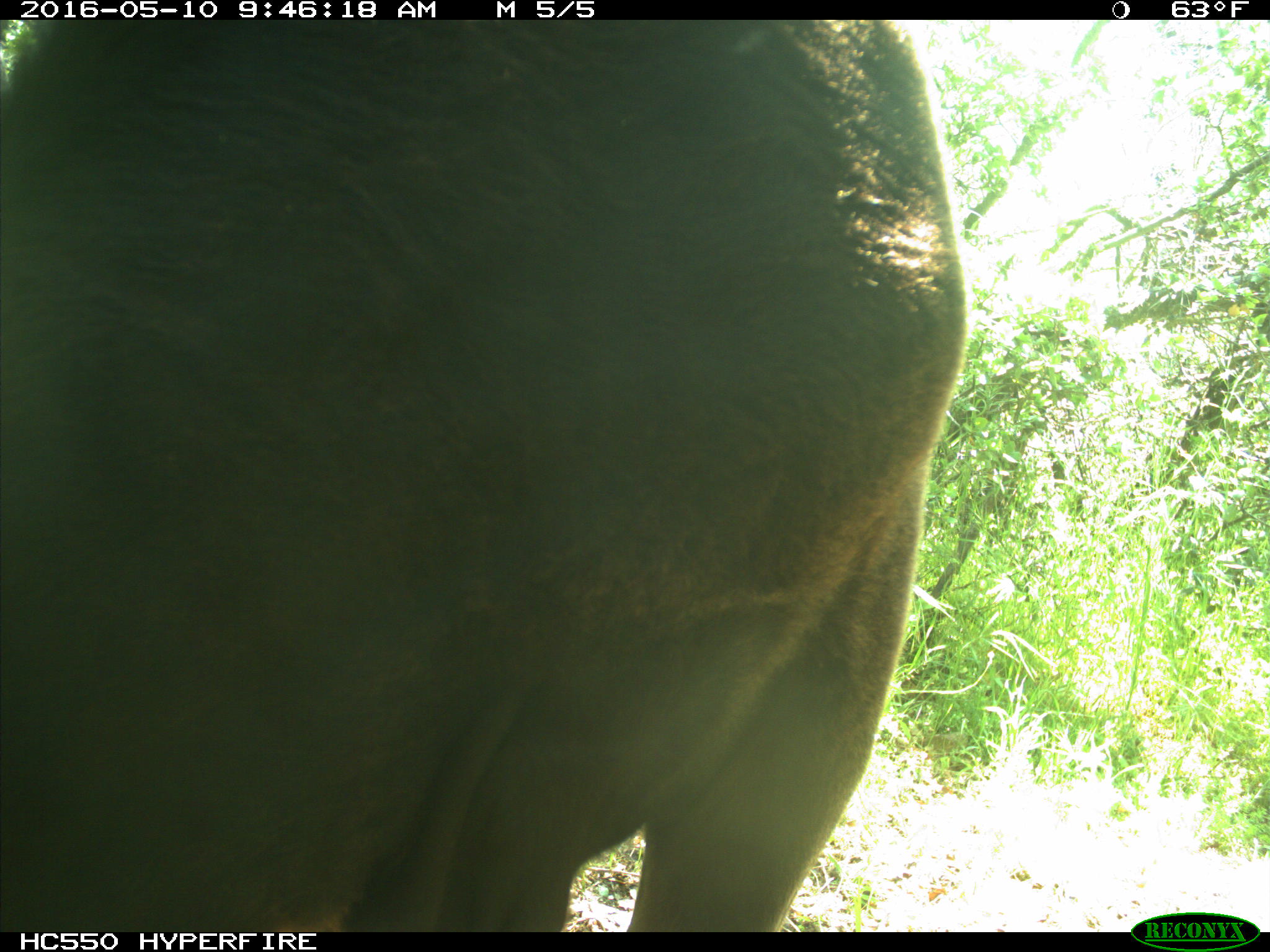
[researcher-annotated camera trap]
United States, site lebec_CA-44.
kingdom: Animalia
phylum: Chordata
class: Mammalia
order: Artiodactyla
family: Bovidae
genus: Bos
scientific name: Bos taurus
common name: domestic cow